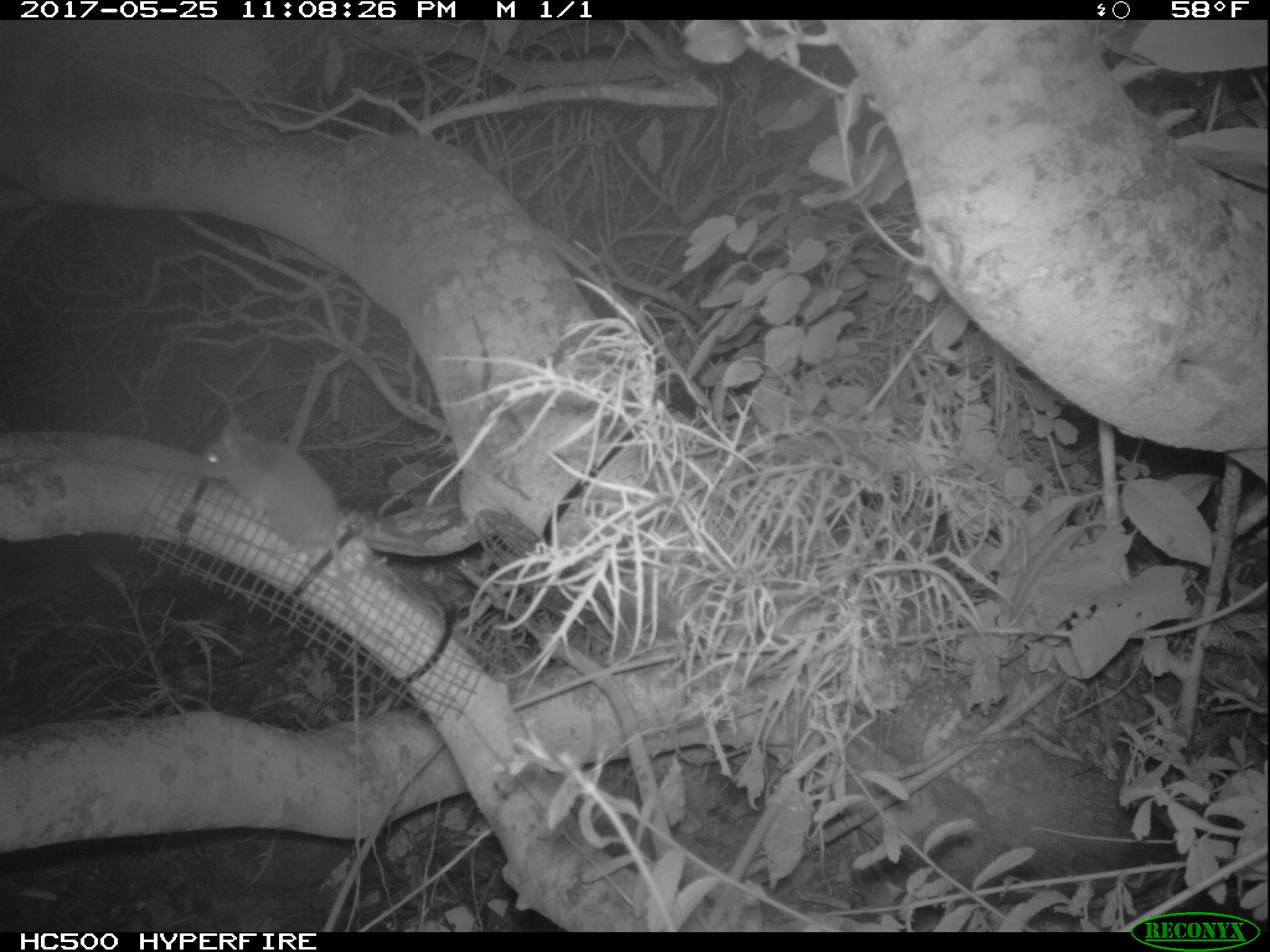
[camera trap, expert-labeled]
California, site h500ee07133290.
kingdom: Animalia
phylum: Chordata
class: Mammalia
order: Rodentia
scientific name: Rodentia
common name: rodent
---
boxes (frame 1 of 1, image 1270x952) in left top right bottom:
rodent: 198 413 354 612